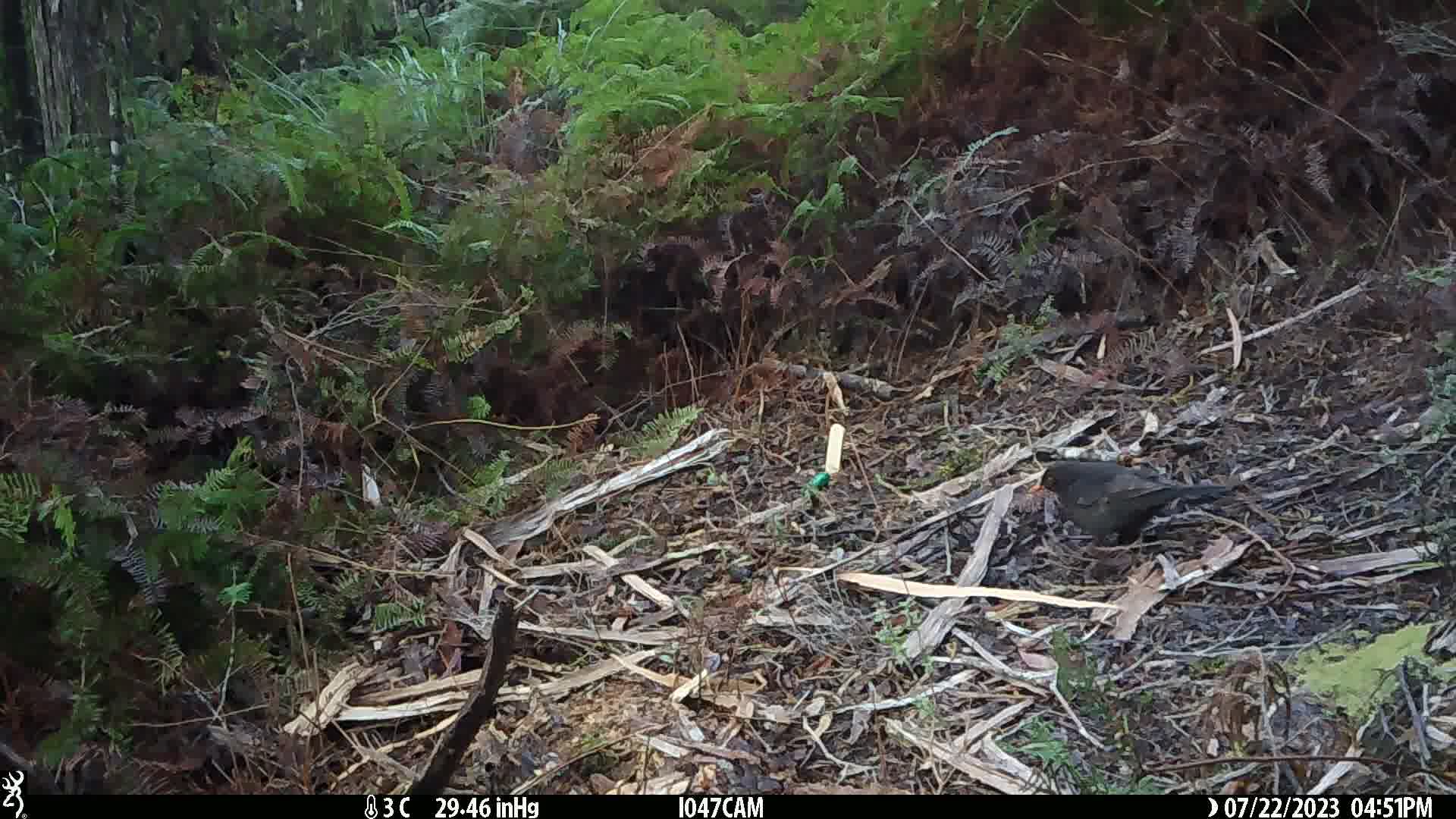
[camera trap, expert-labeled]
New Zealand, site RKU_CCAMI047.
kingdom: Animalia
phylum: Chordata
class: Aves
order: Passeriformes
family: Turdidae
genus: Turdus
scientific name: Turdus merula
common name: eurasian blackbird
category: blackbird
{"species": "blackbird (eurasian blackbird) (Turdus merula)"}